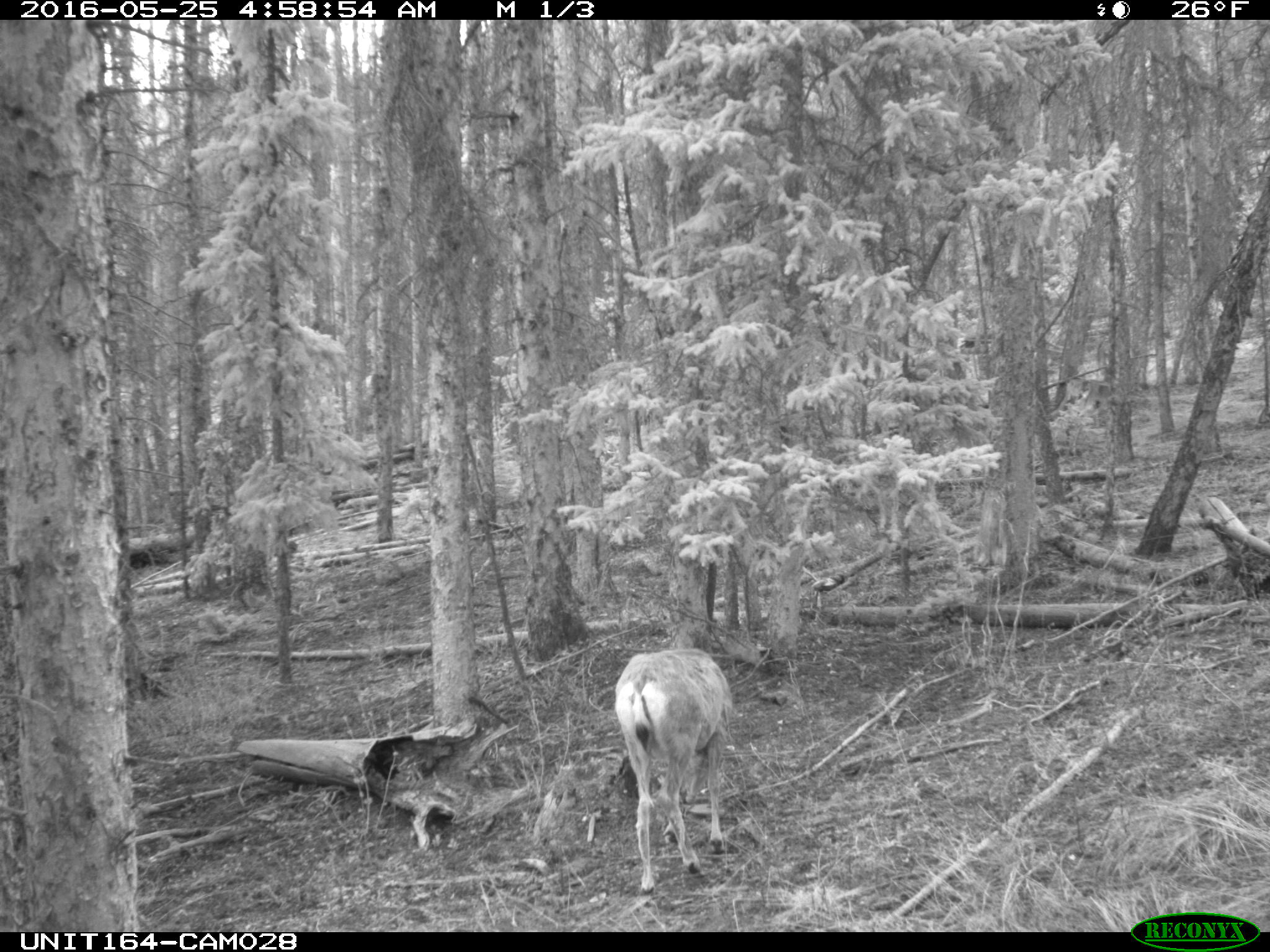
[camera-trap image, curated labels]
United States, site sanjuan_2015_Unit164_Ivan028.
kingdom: Animalia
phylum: Chordata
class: Mammalia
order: Artiodactyla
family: Cervidae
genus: Odocoileus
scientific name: Odocoileus hemionus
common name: mule deer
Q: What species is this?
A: Odocoileus hemionus (mule deer).